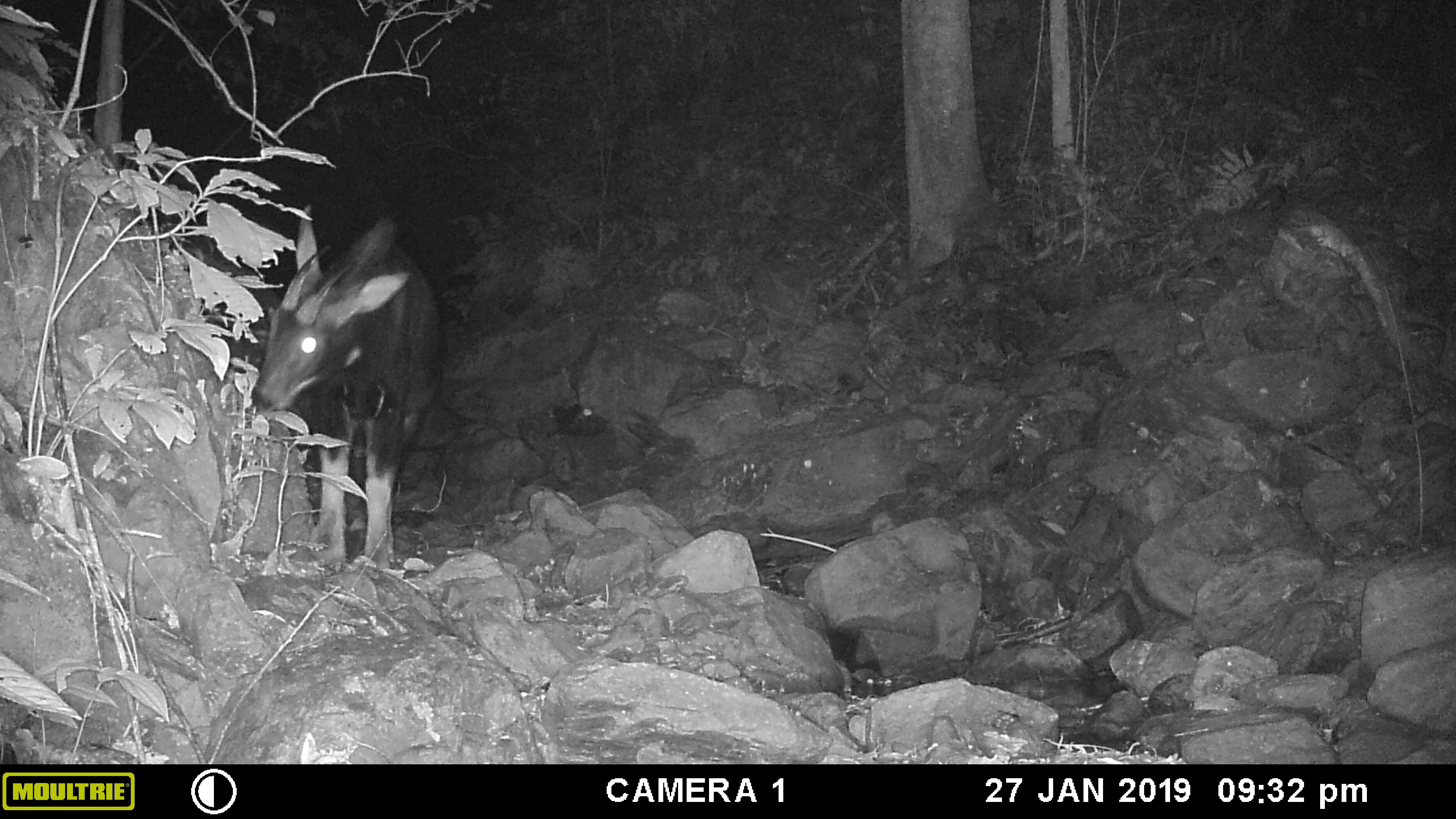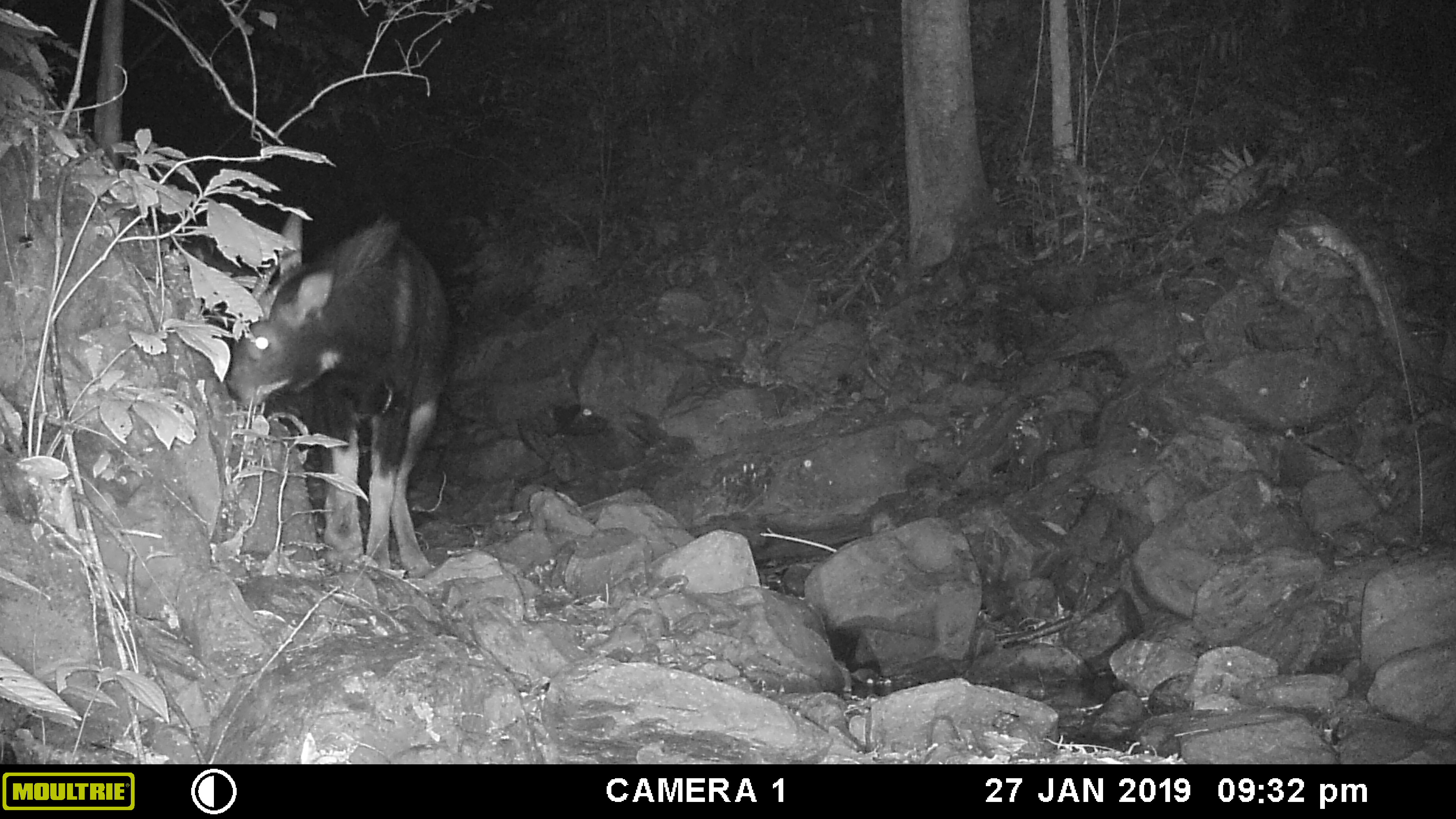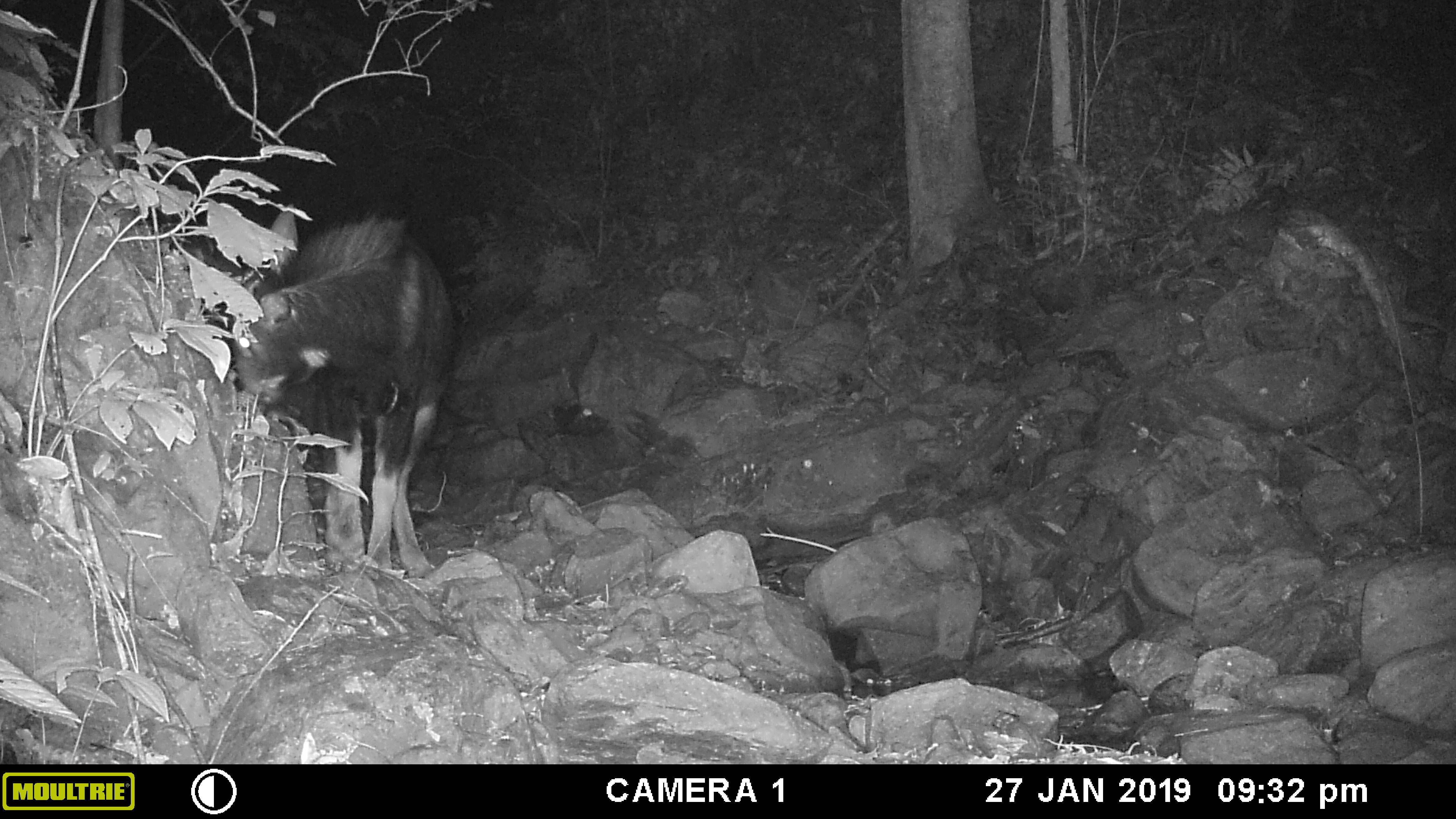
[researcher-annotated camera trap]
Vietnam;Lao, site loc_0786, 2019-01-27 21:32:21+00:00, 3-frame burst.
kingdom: Animalia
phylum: Chordata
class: Mammalia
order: Artiodactyla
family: Bovidae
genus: Capricornis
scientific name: Capricornis sumatraensis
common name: chinese serow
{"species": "chinese serow (Capricornis sumatraensis)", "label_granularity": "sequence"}